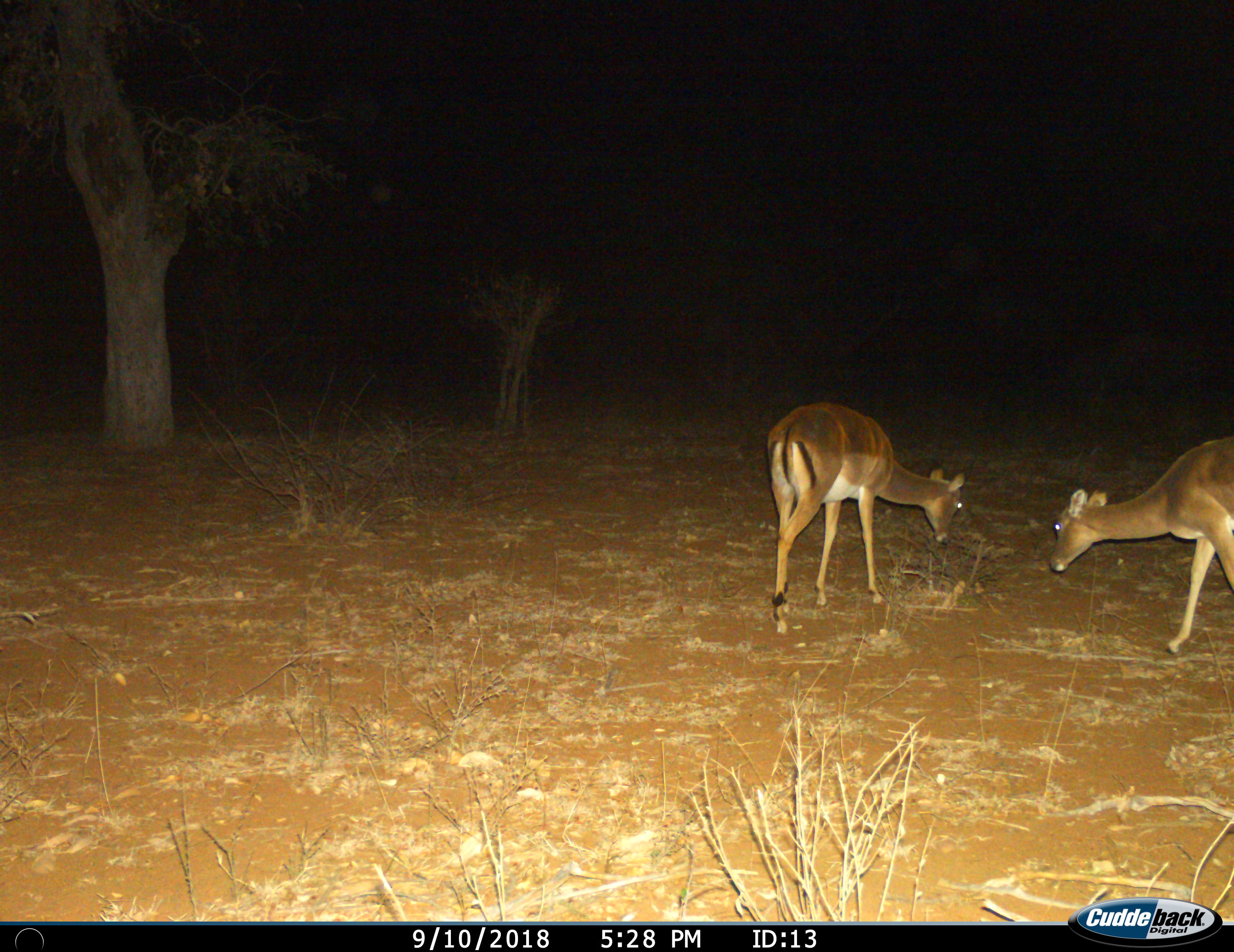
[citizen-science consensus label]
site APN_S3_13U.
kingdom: Animalia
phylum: Chordata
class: Mammalia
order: Artiodactyla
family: Bovidae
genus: Aepyceros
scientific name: Aepyceros melampus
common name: impala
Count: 2.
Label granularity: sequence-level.